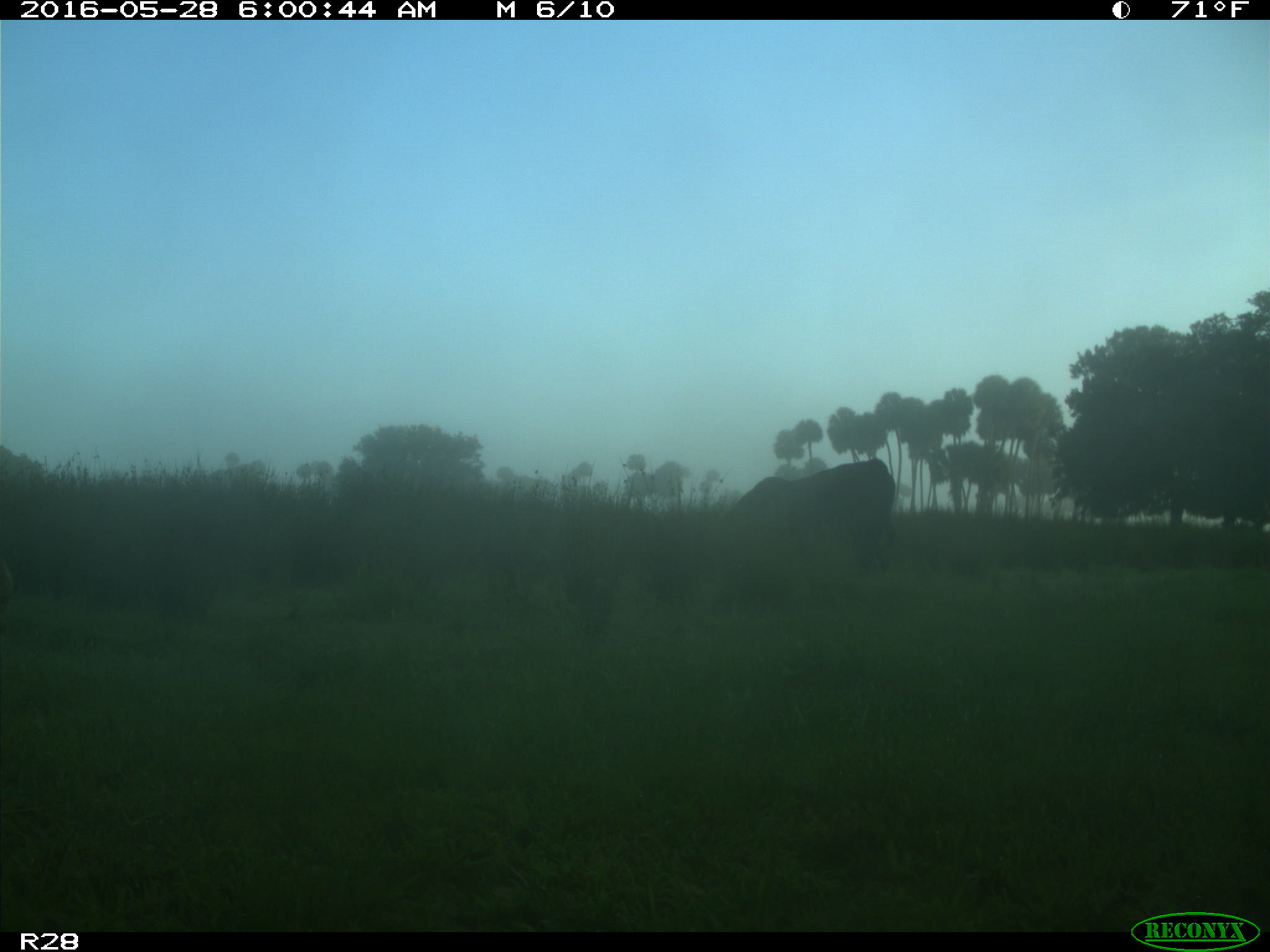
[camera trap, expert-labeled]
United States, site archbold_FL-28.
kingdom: Animalia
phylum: Chordata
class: Mammalia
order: Artiodactyla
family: Bovidae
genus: Bos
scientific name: Bos taurus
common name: domestic cow